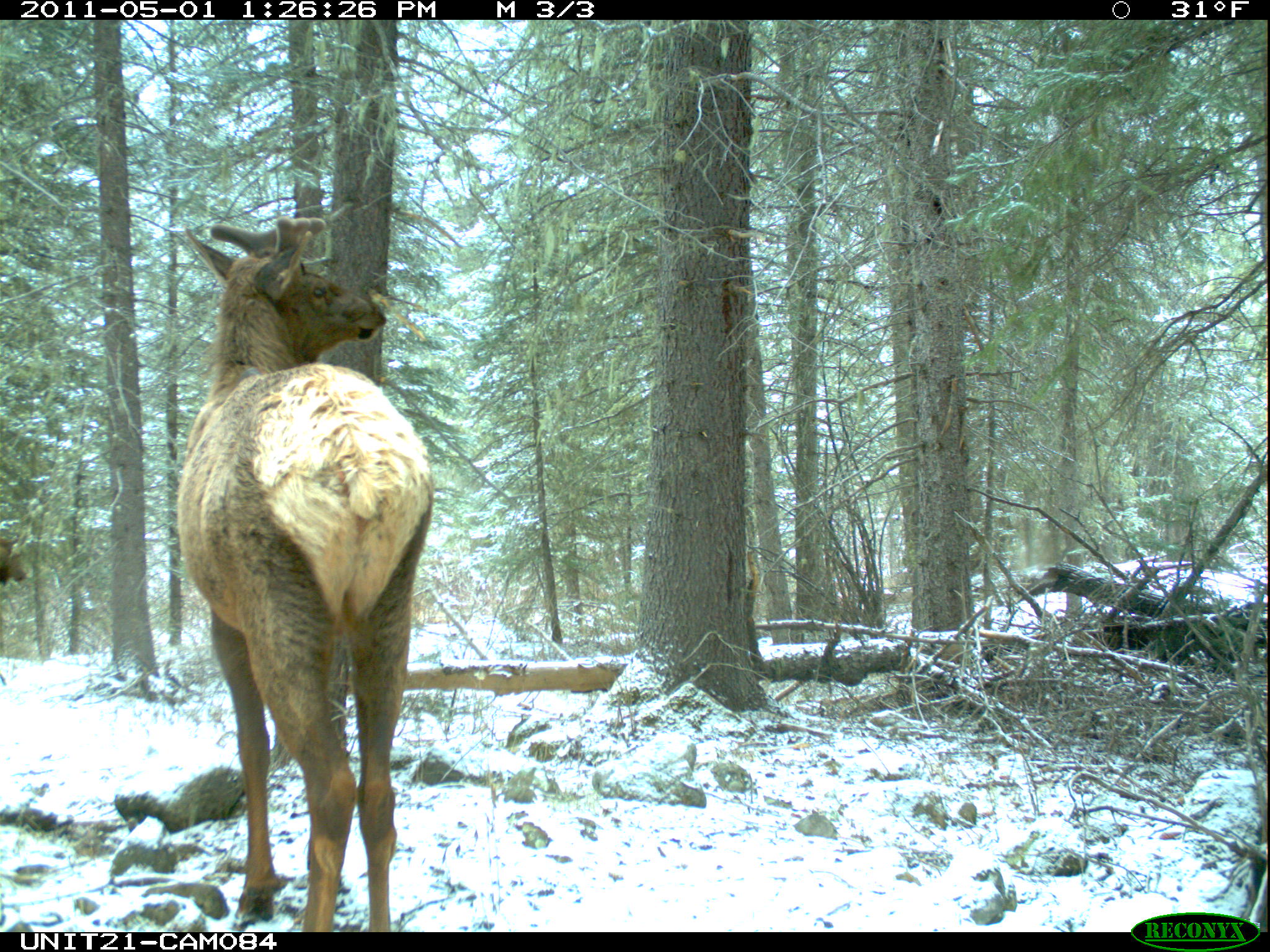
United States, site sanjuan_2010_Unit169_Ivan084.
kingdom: Animalia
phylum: Chordata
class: Mammalia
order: Artiodactyla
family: Cervidae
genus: Cervus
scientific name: Cervus elaphus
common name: red deer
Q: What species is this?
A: Cervus elaphus (red deer).